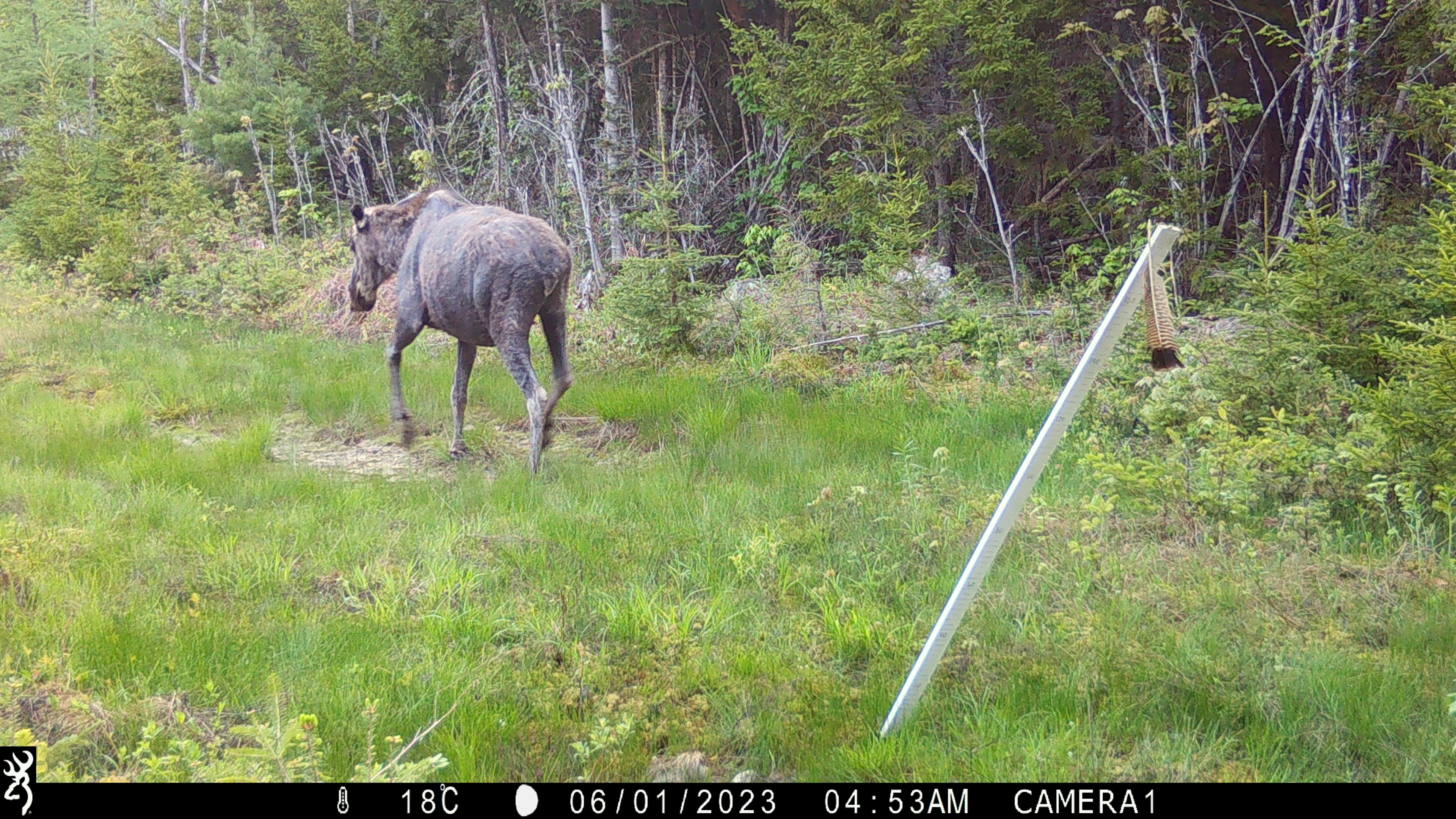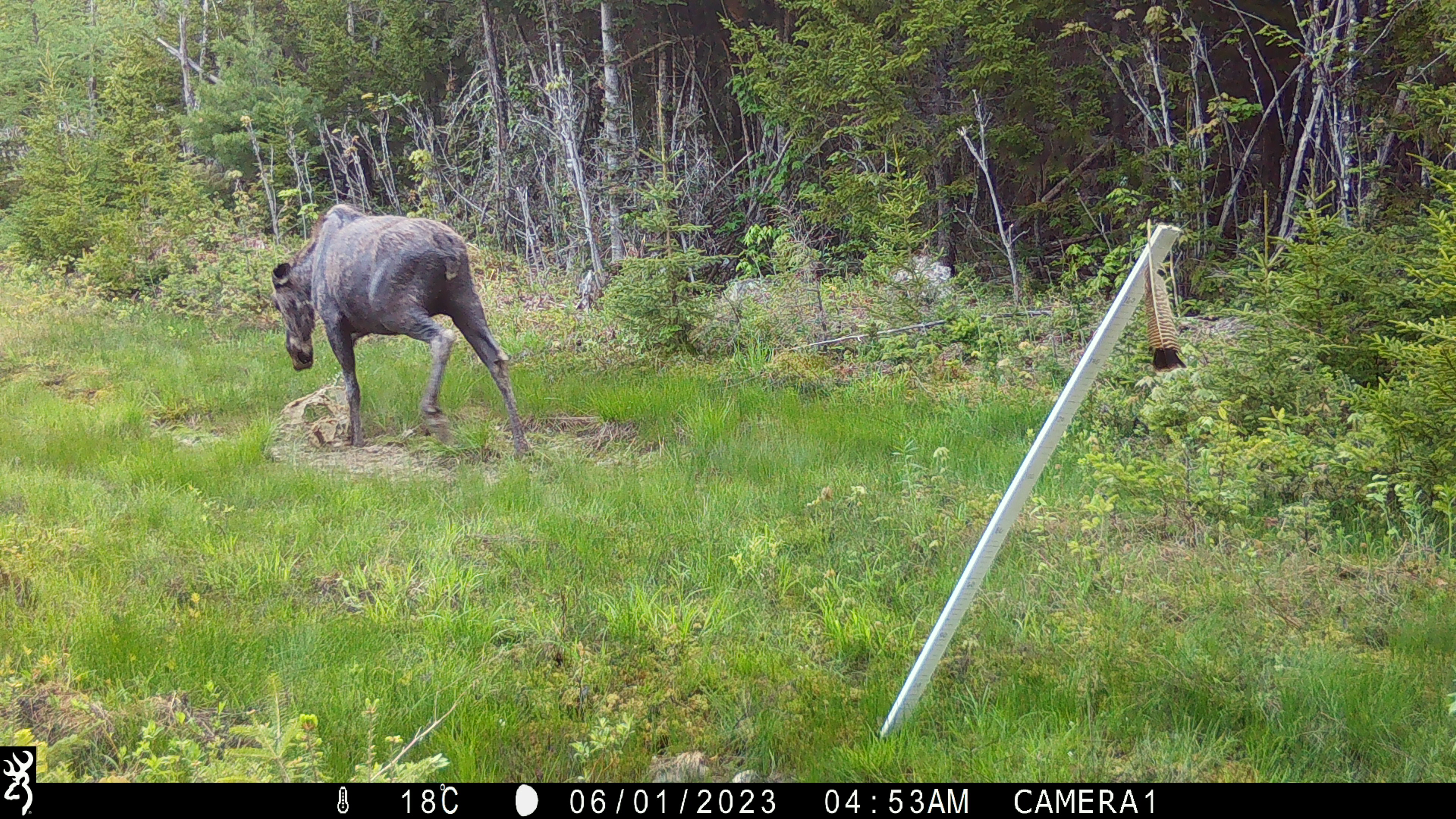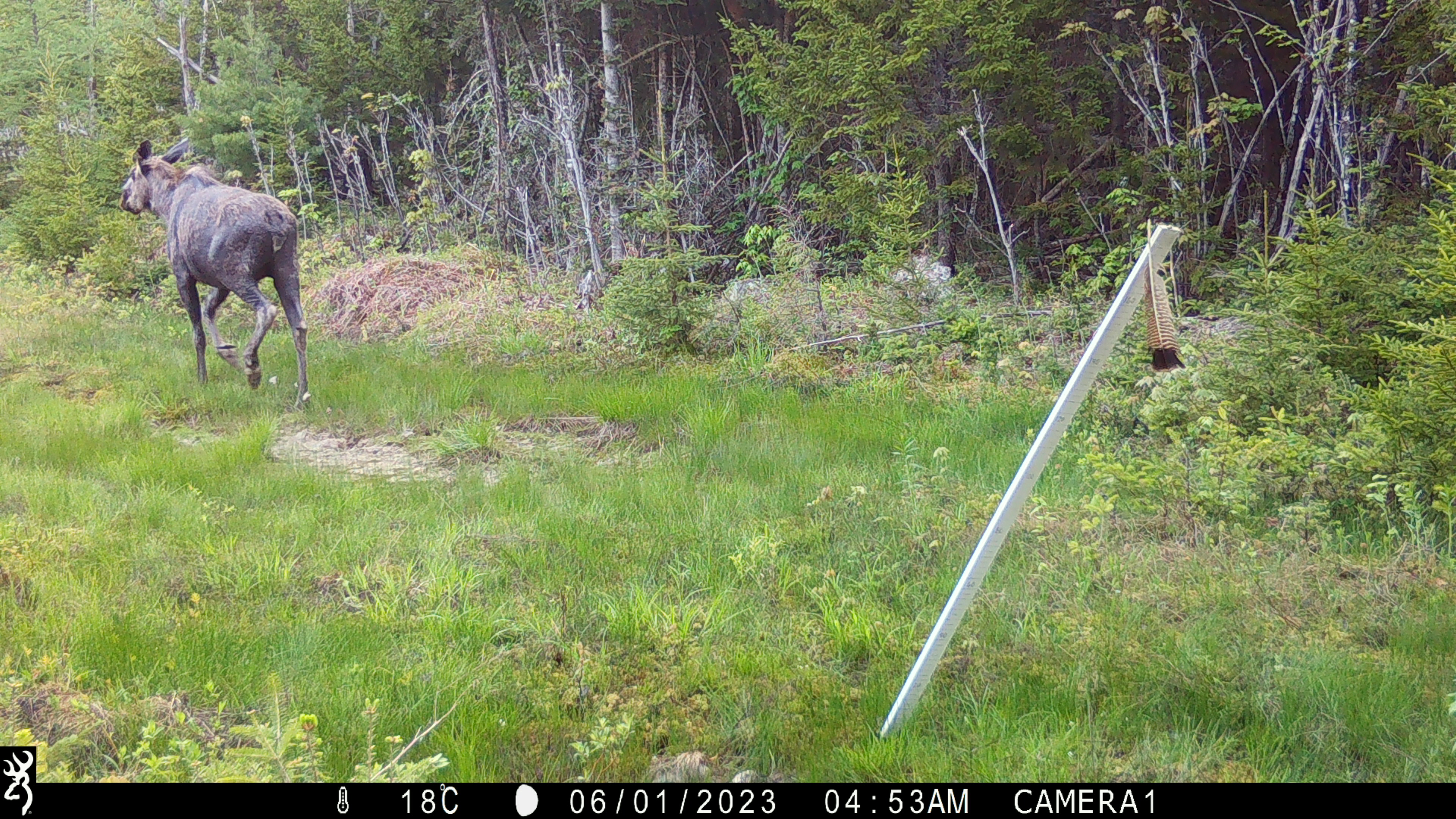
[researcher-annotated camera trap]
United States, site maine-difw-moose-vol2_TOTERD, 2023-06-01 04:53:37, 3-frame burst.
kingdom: Animalia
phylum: Chordata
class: Mammalia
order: Artiodactyla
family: Cervidae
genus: Alces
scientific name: Alces alces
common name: moose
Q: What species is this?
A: Moose (Alces alces).